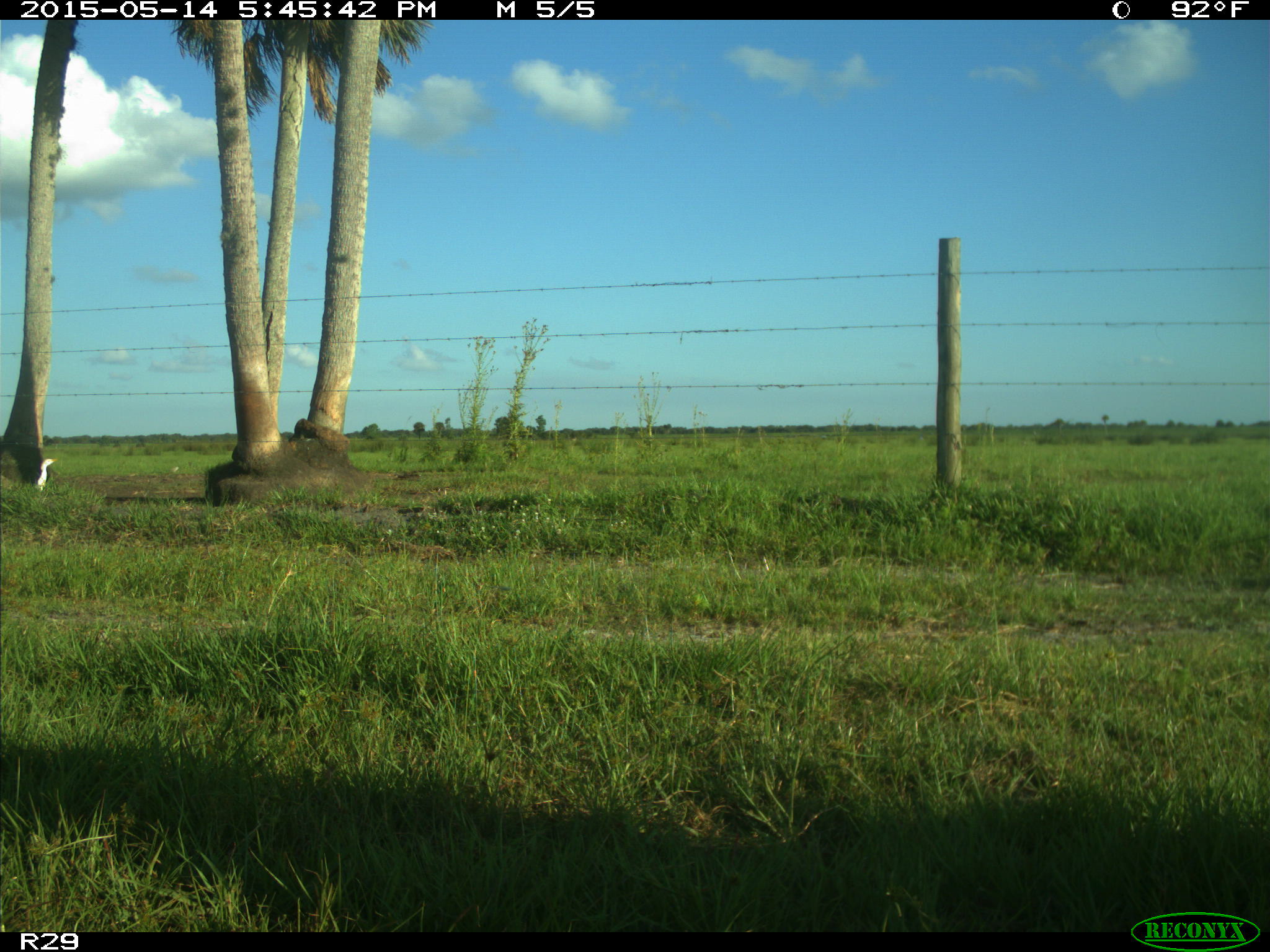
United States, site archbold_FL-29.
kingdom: Animalia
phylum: Chordata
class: Aves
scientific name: Aves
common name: birds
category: unidentified bird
Unidentified bird (birds) (Aves).